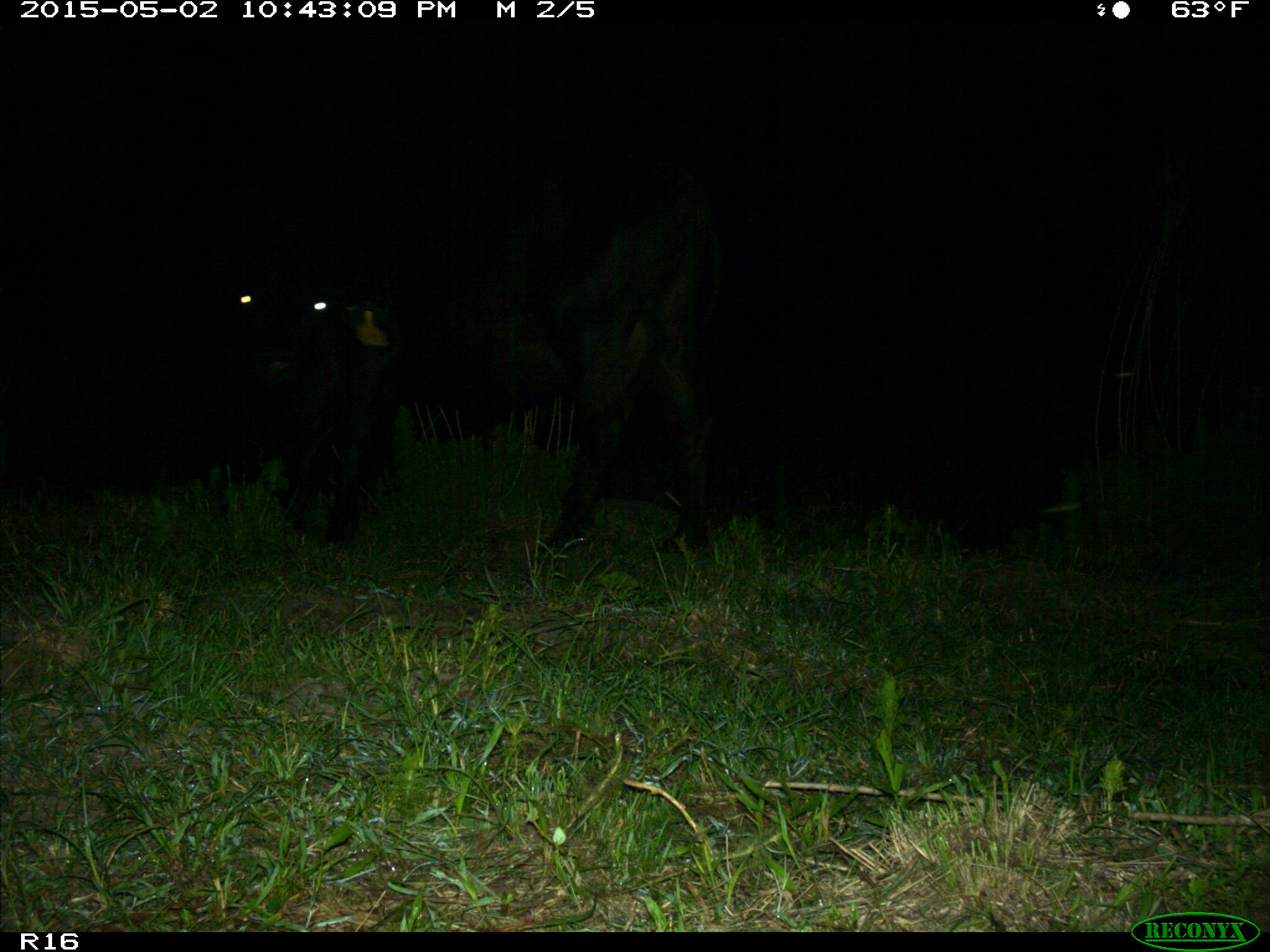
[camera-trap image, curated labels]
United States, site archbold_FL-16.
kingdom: Animalia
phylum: Chordata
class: Mammalia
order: Artiodactyla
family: Bovidae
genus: Bos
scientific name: Bos taurus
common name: domestic cow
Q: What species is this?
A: Bos taurus (domestic cow).